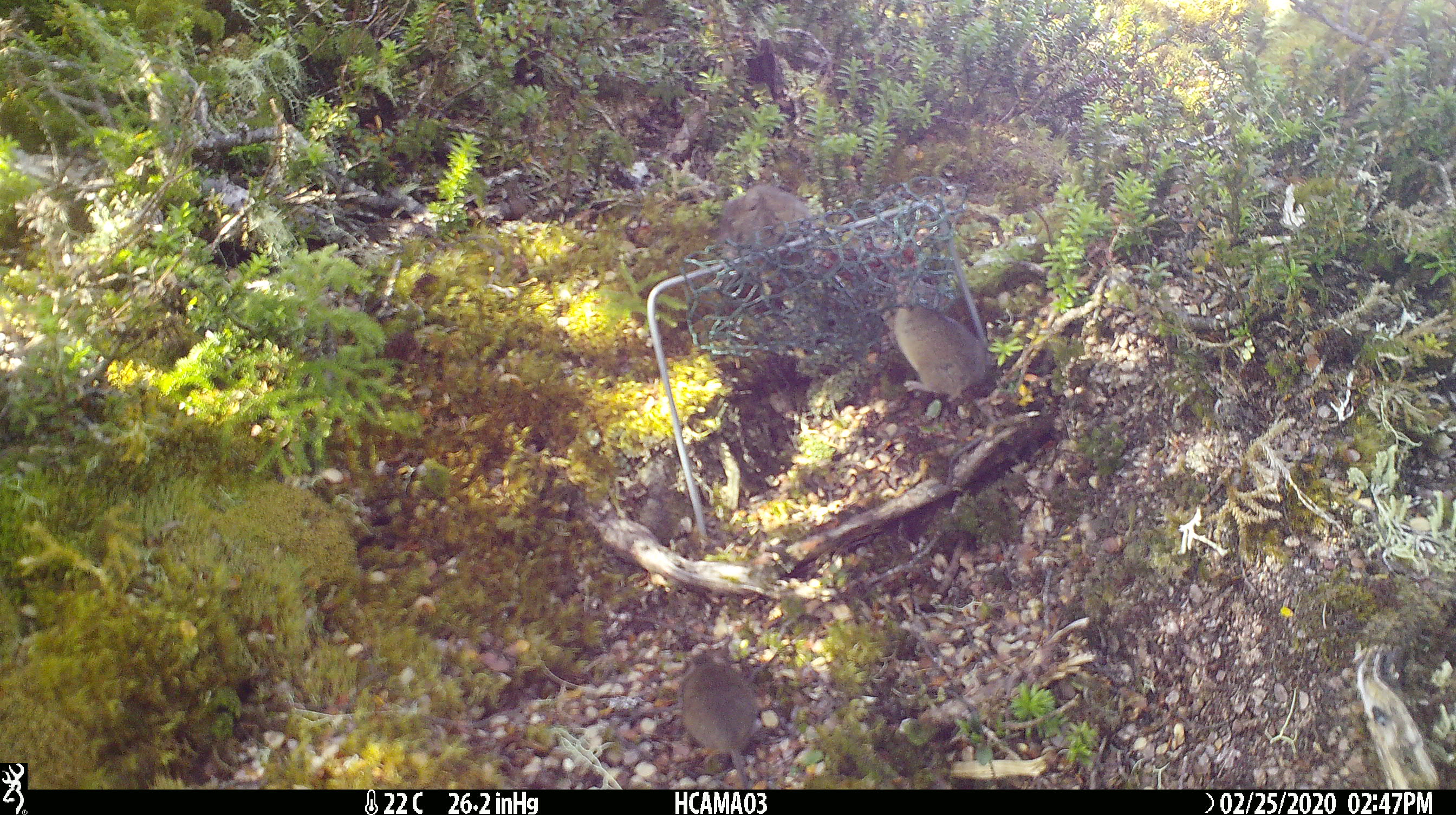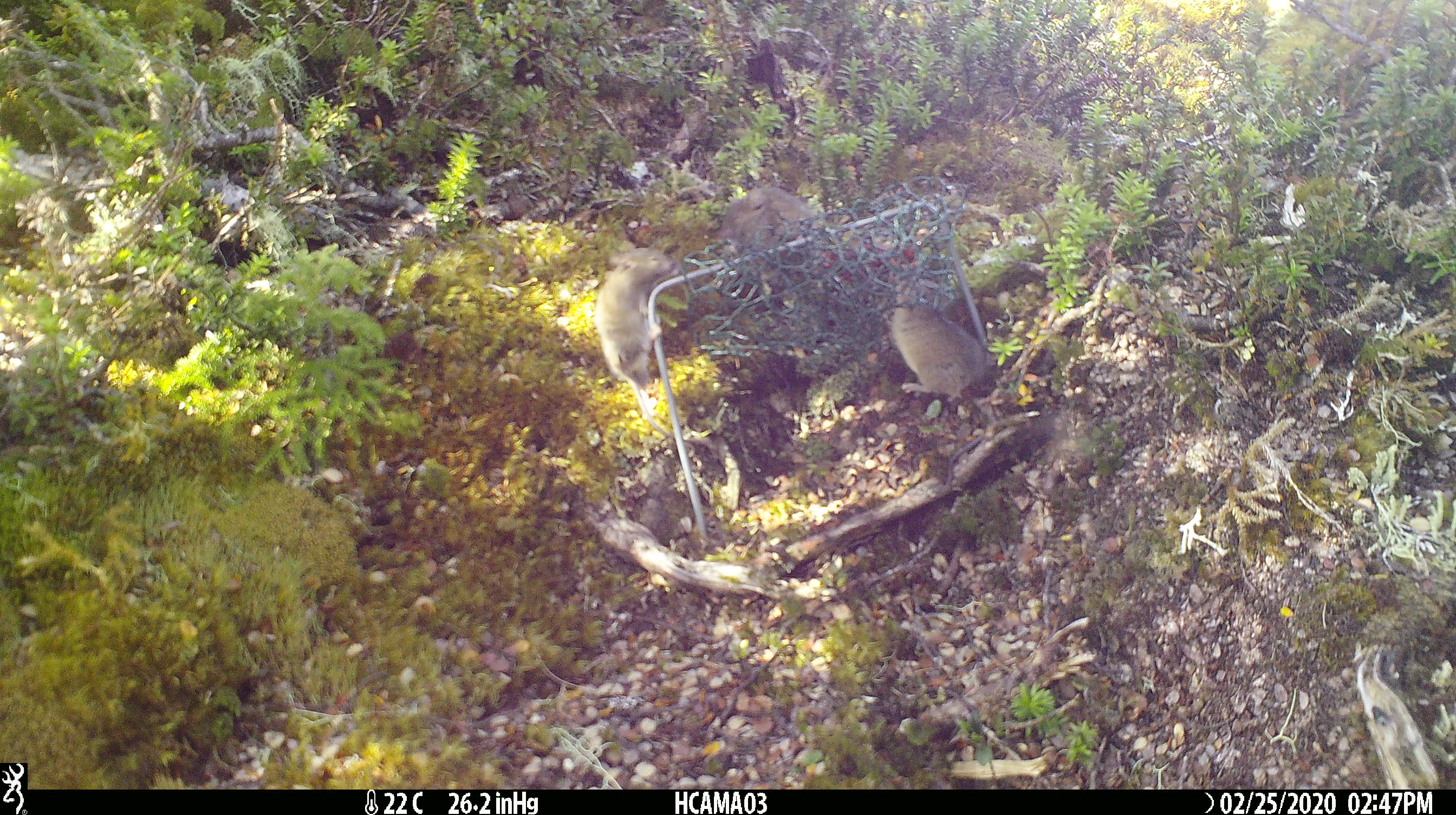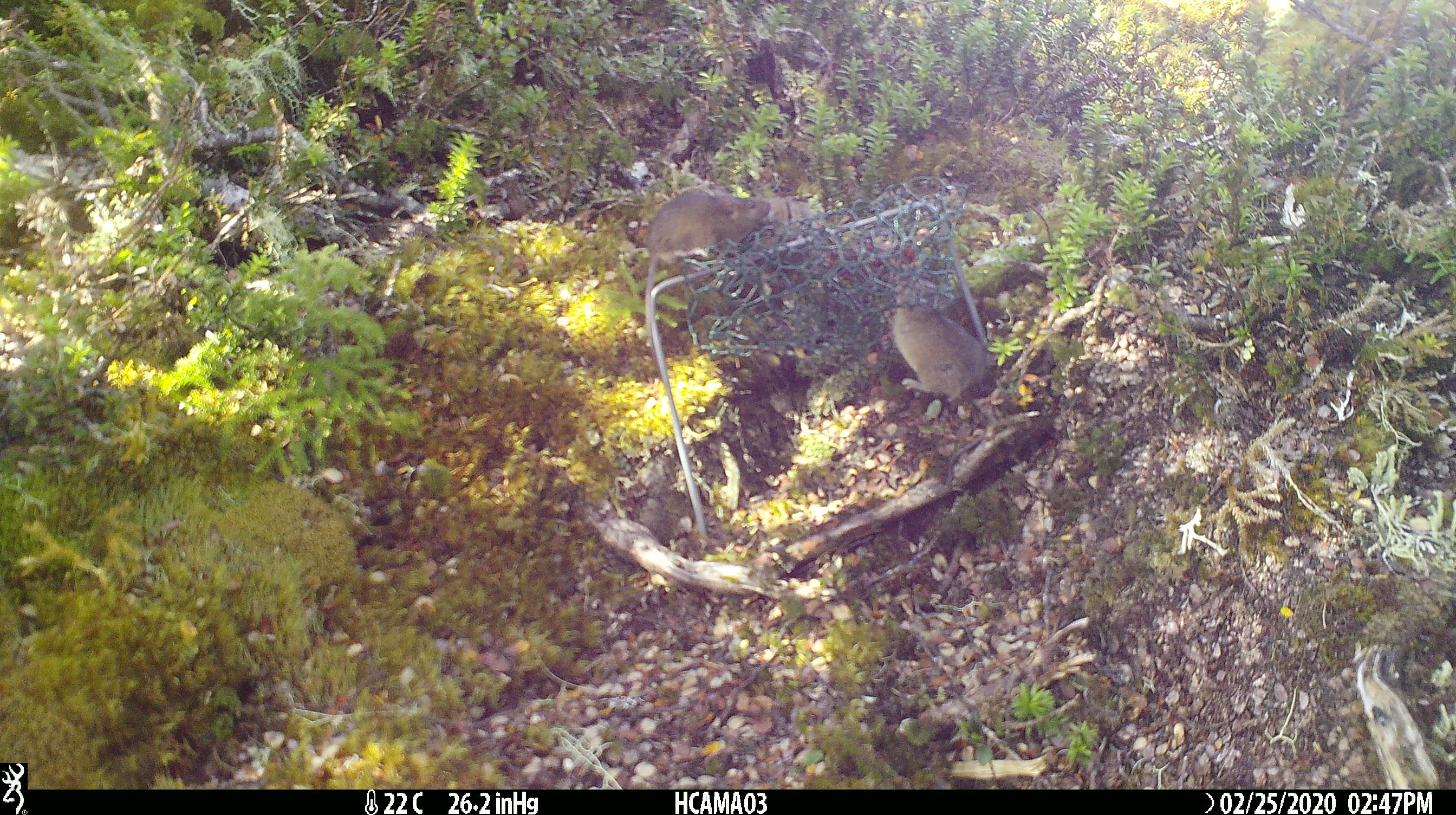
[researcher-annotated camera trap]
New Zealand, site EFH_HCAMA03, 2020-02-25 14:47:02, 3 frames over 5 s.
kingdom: Animalia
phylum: Chordata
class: Mammalia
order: Rodentia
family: Muridae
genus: Mus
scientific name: Mus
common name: mouse